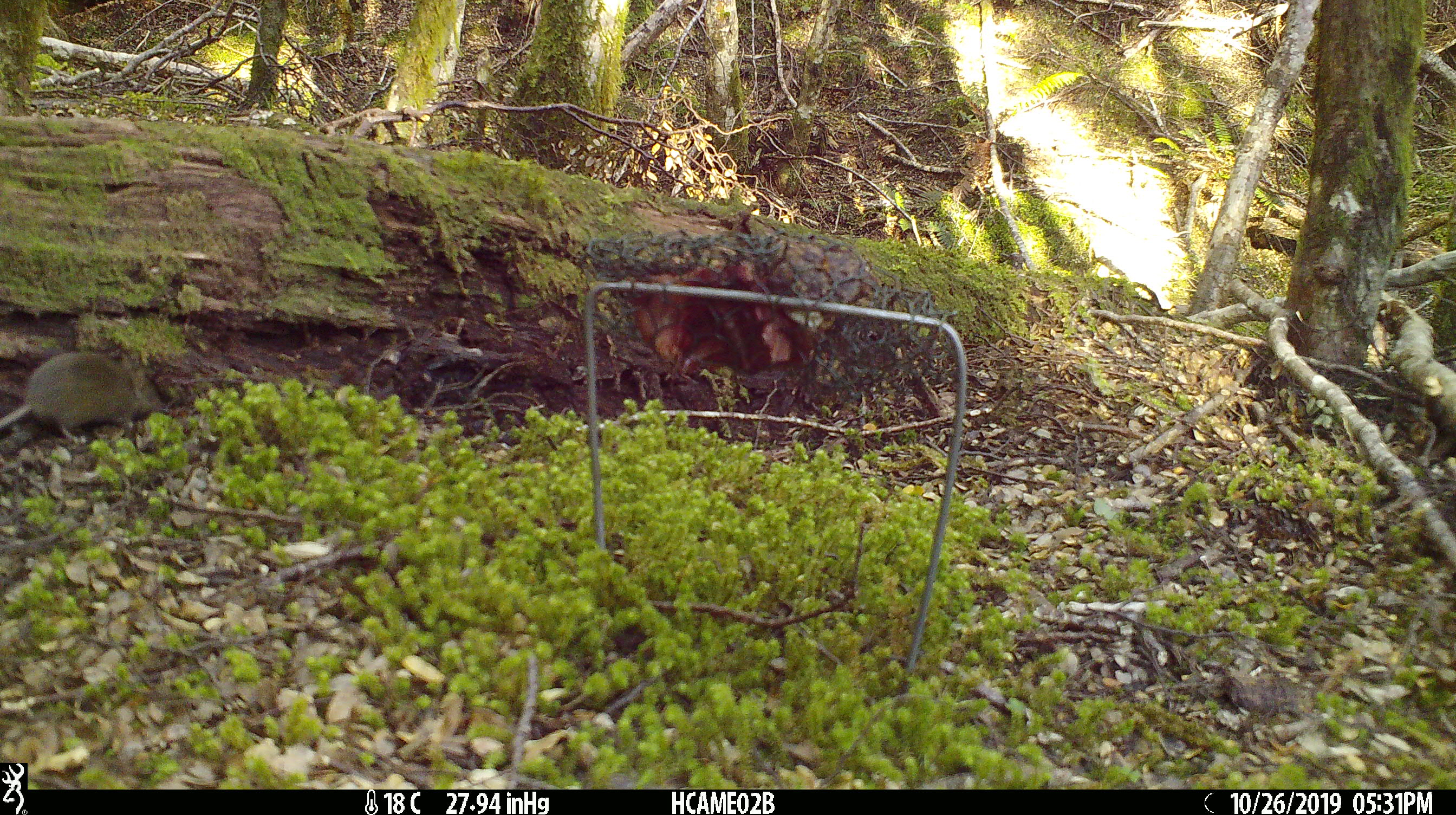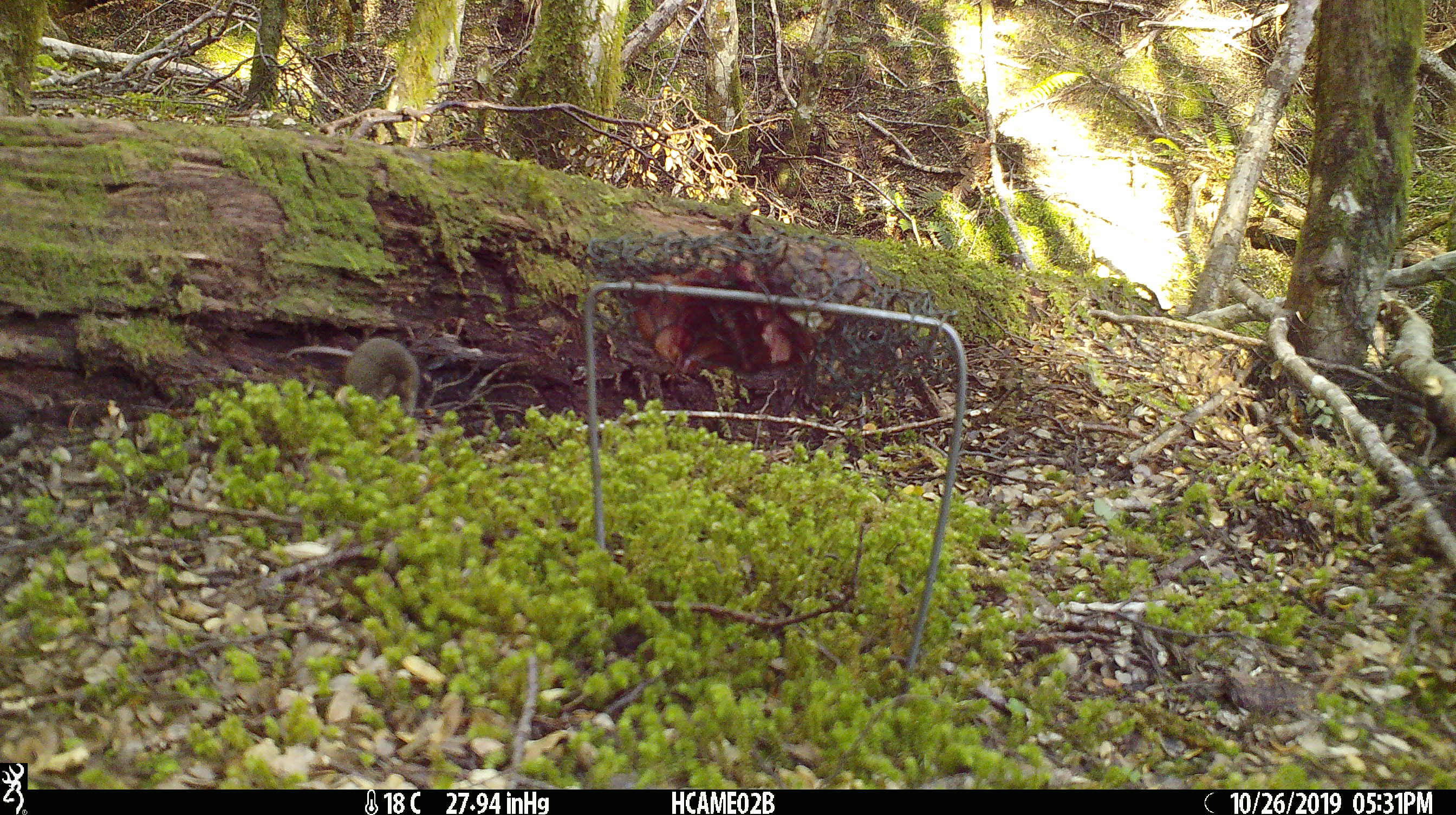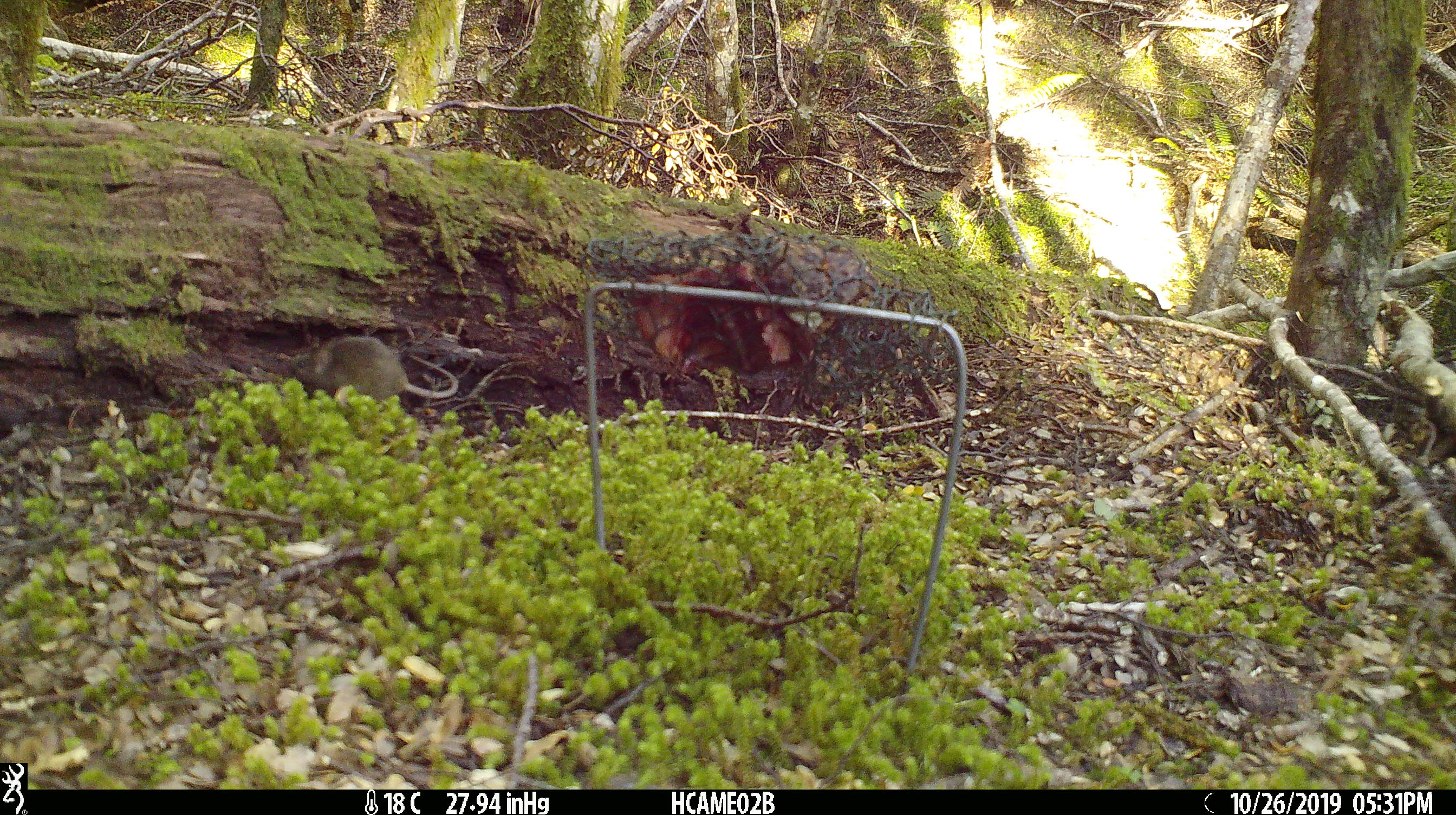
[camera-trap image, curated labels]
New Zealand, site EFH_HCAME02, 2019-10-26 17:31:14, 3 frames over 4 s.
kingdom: Animalia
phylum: Chordata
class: Mammalia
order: Rodentia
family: Muridae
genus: Mus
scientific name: Mus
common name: mouse